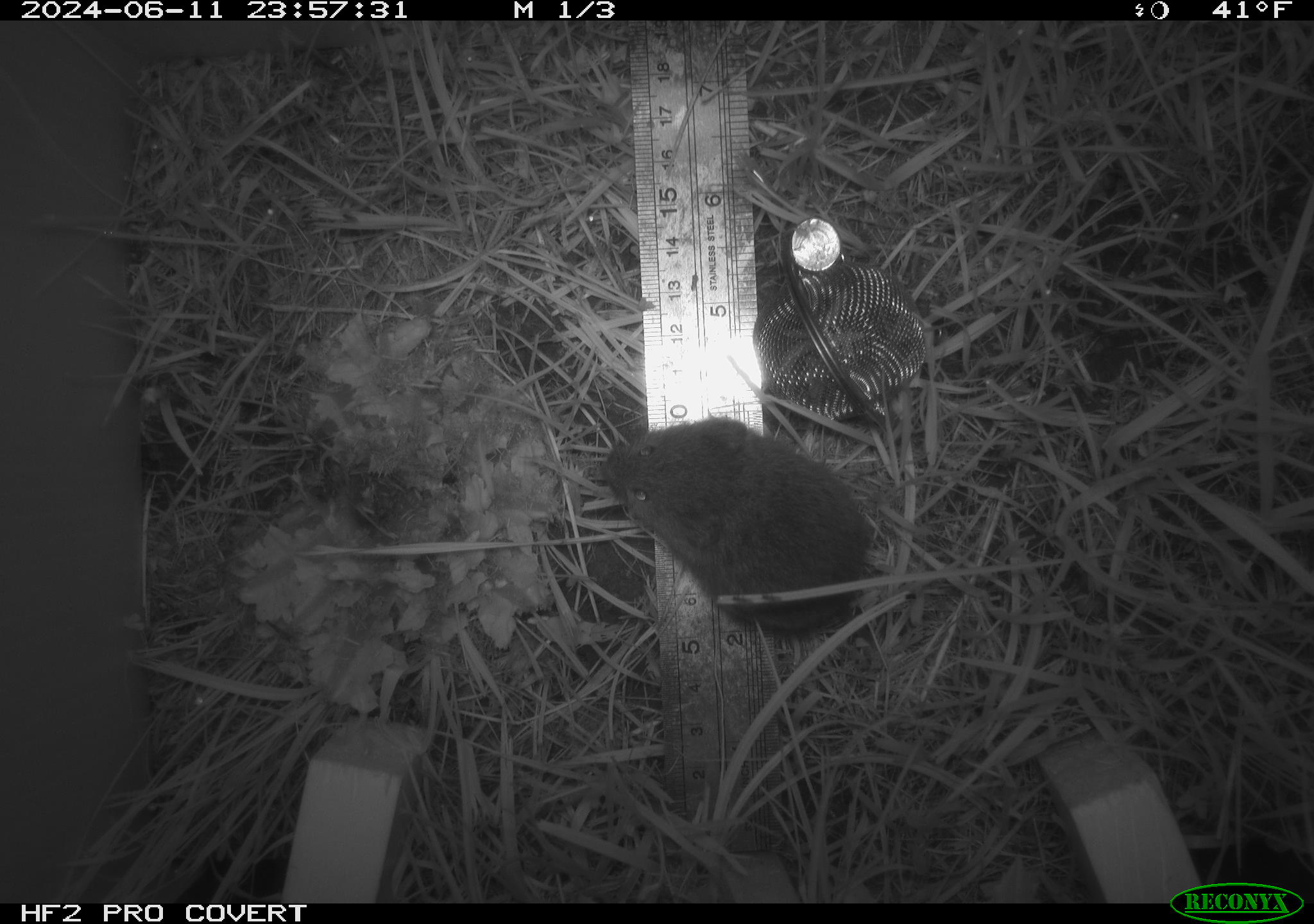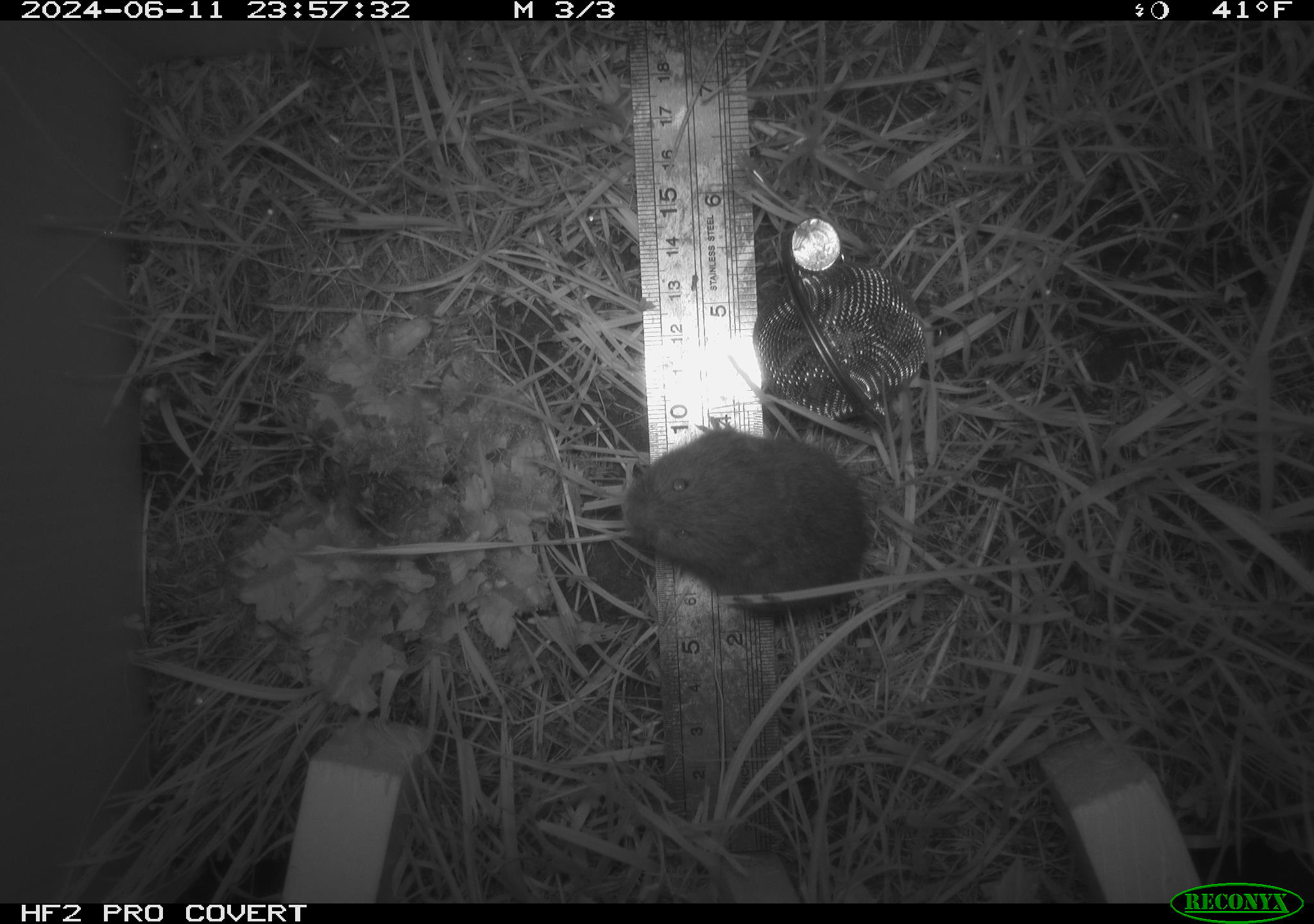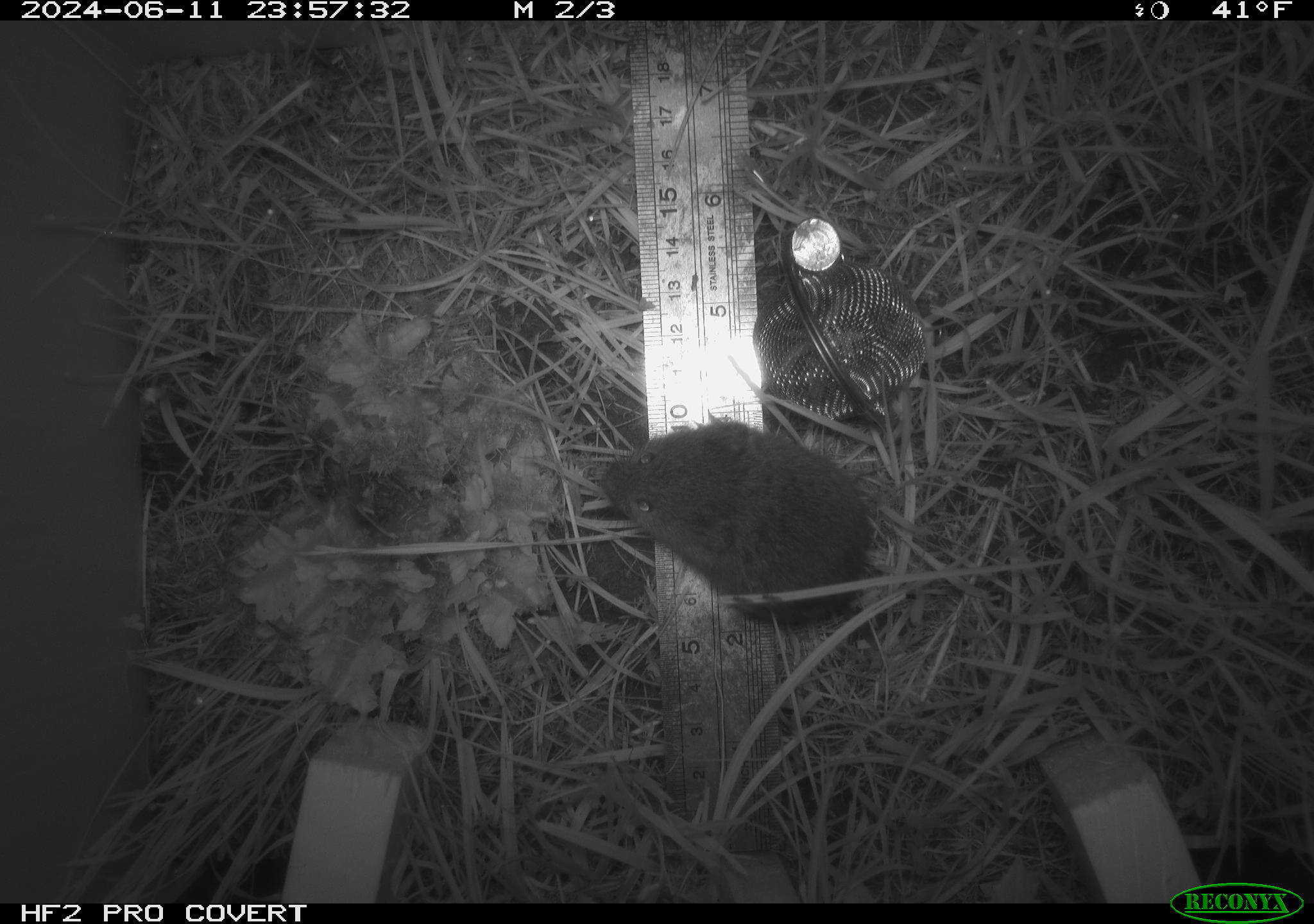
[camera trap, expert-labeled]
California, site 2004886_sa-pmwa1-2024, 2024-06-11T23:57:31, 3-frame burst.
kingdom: Animalia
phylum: Chordata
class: Mammalia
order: Rodentia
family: Cricetidae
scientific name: Arvicolinae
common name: voles, lemmings, and muskrats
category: arvicolinae subfamily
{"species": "arvicolinae subfamily (voles, lemmings, and muskrats) (Arvicolinae)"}